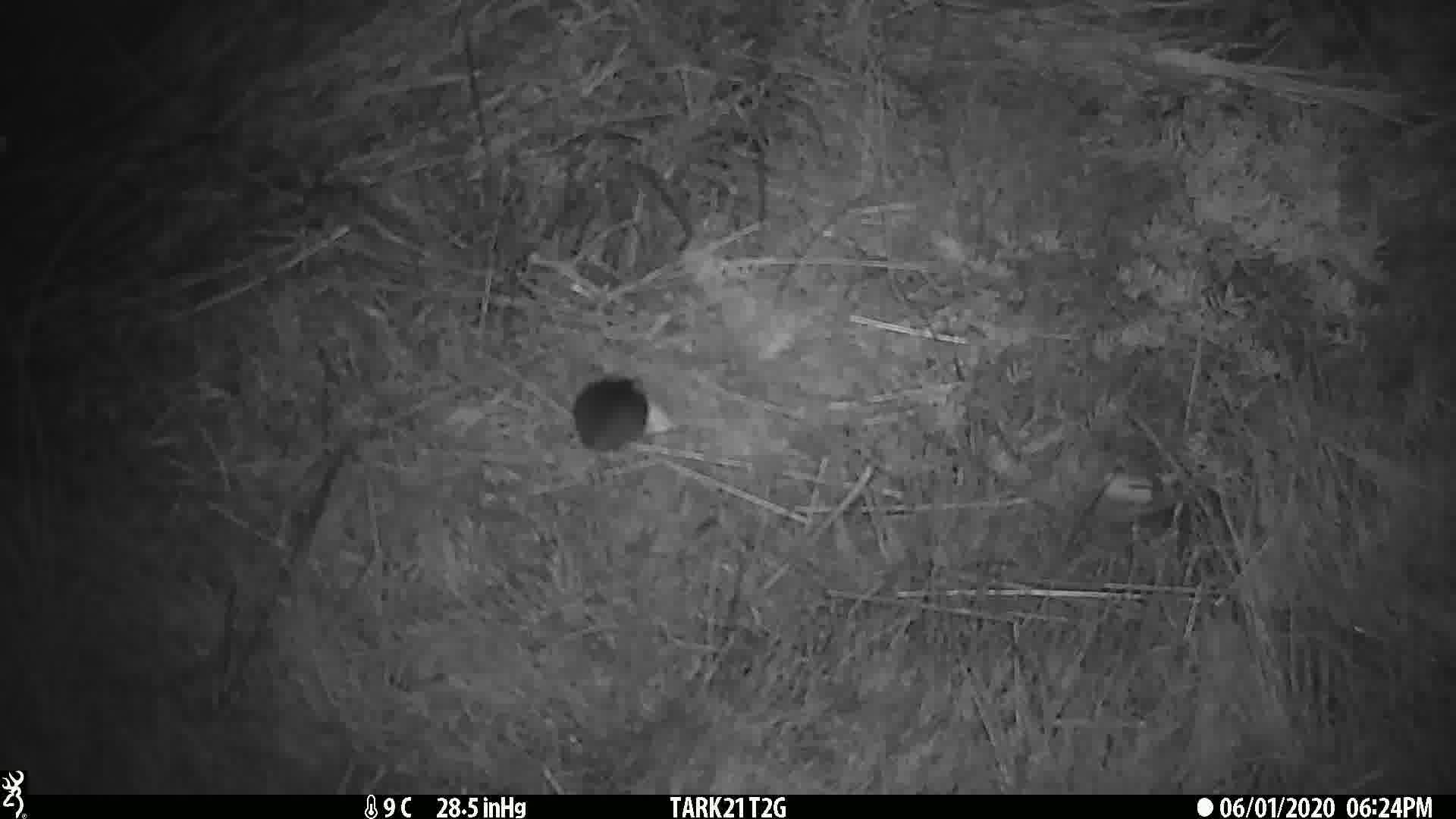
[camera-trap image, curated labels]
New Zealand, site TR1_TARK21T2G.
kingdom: Animalia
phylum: Chordata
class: Mammalia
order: Rodentia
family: Muridae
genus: Mus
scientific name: Mus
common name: mouse